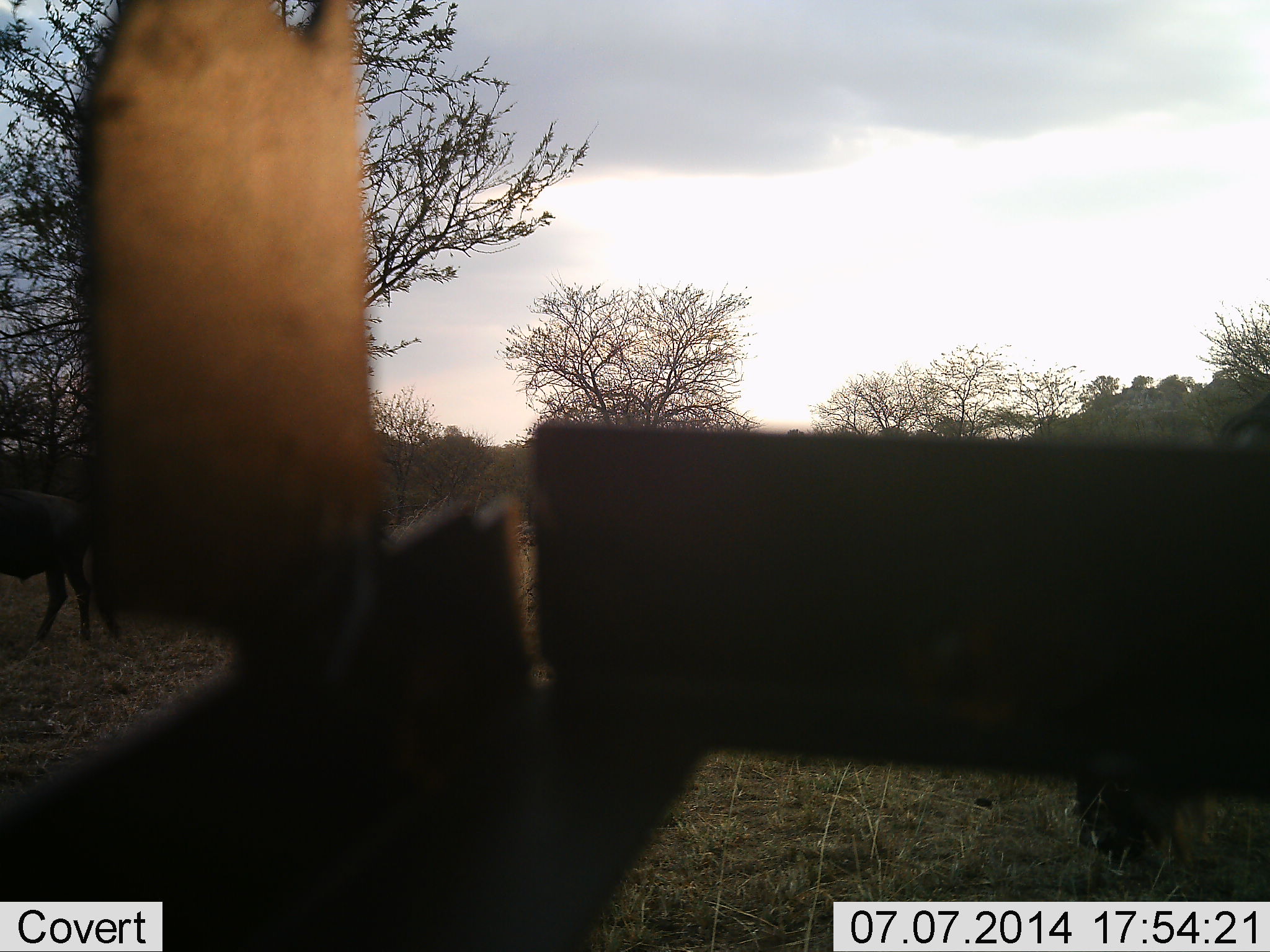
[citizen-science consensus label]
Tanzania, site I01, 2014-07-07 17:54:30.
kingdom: Animalia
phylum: Chordata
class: Mammalia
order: Artiodactyla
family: Bovidae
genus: Connochaetes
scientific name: Connochaetes taurinus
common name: blue wildebeest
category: wildebeest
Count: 2.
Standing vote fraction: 36%.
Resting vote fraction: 0%.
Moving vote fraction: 0%.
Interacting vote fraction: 0%.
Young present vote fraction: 0%.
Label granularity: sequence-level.